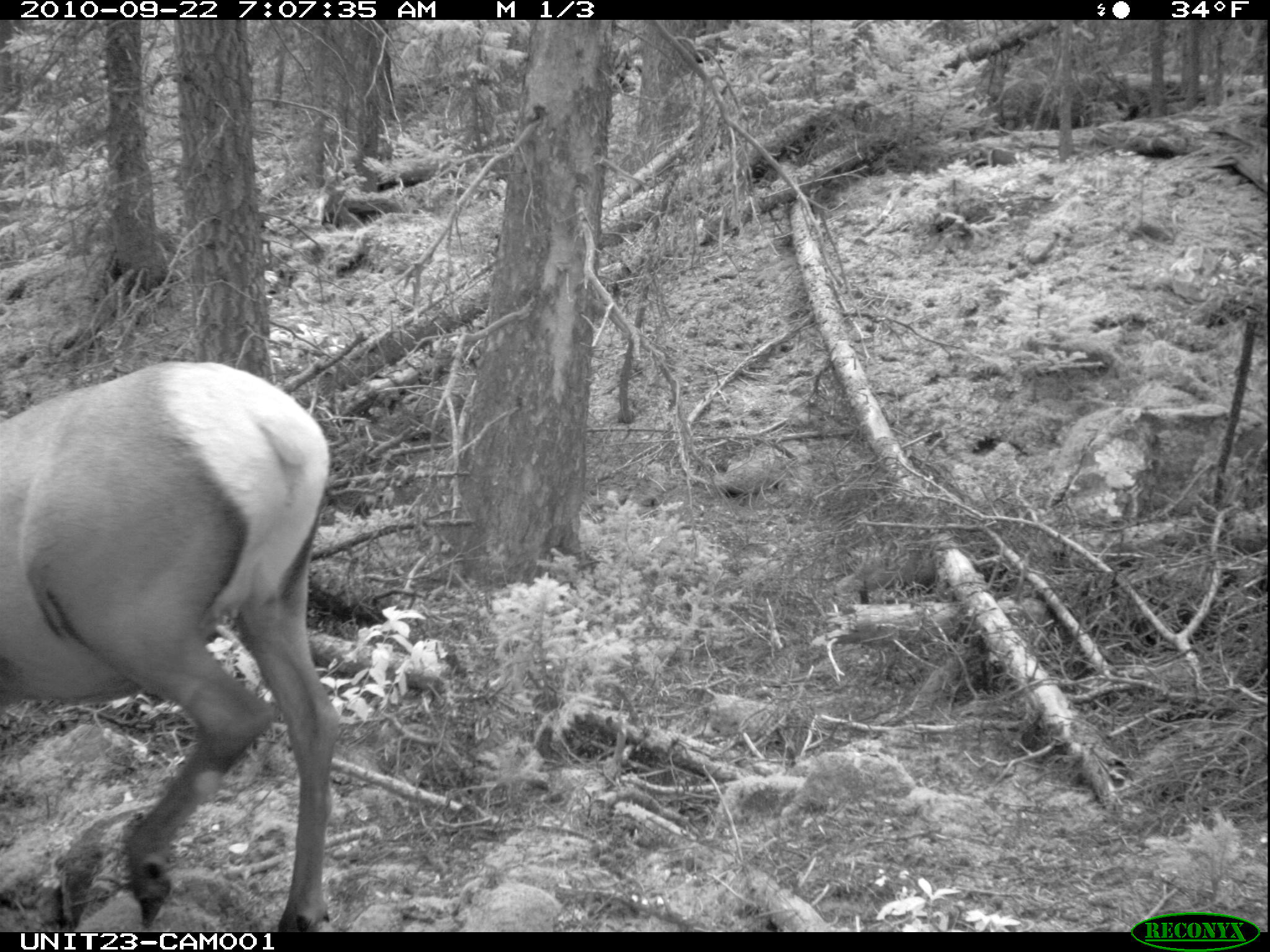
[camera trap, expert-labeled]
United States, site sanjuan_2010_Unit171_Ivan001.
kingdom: Animalia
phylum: Chordata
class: Mammalia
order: Artiodactyla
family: Cervidae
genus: Cervus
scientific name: Cervus elaphus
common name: red deer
Cervus elaphus (red deer).